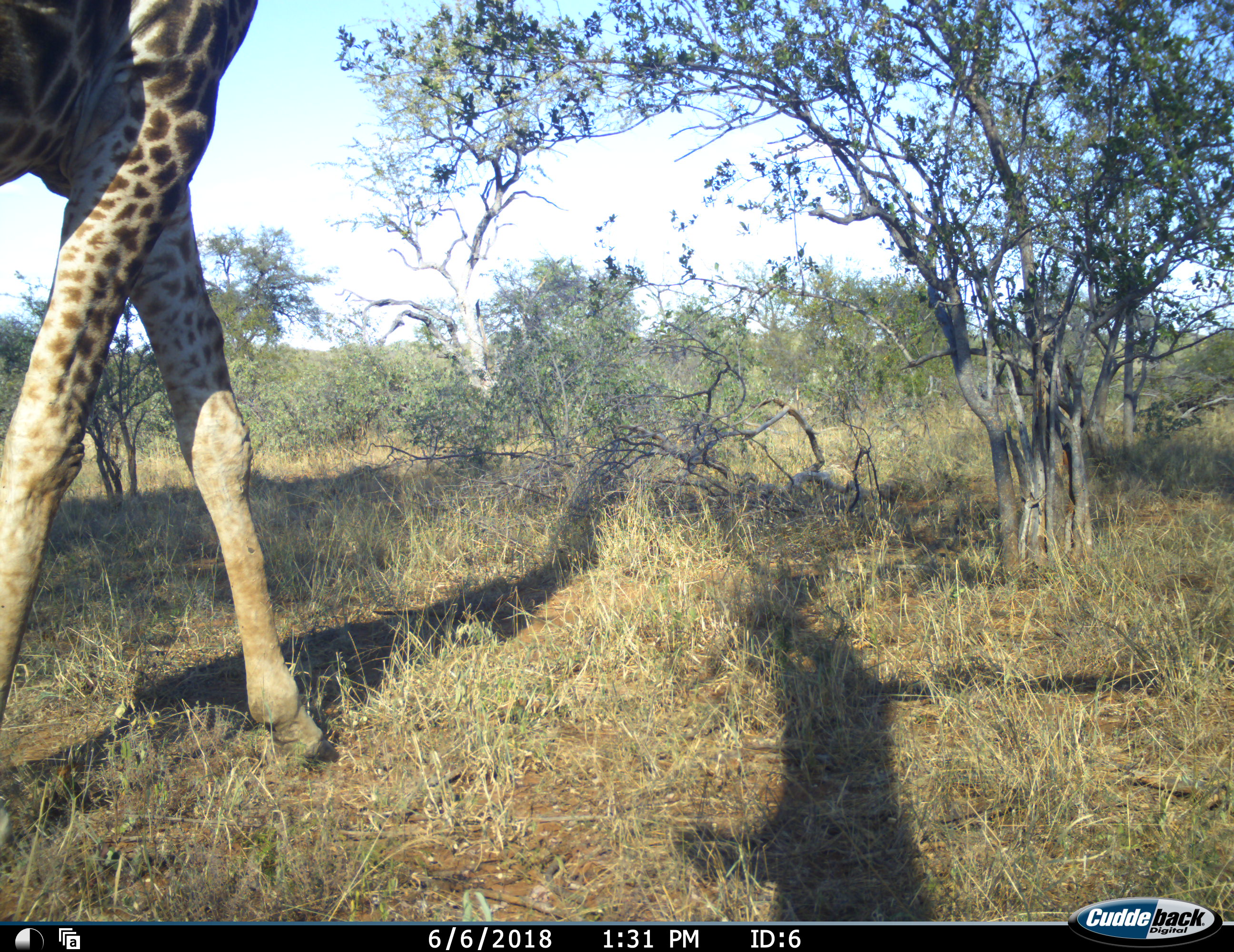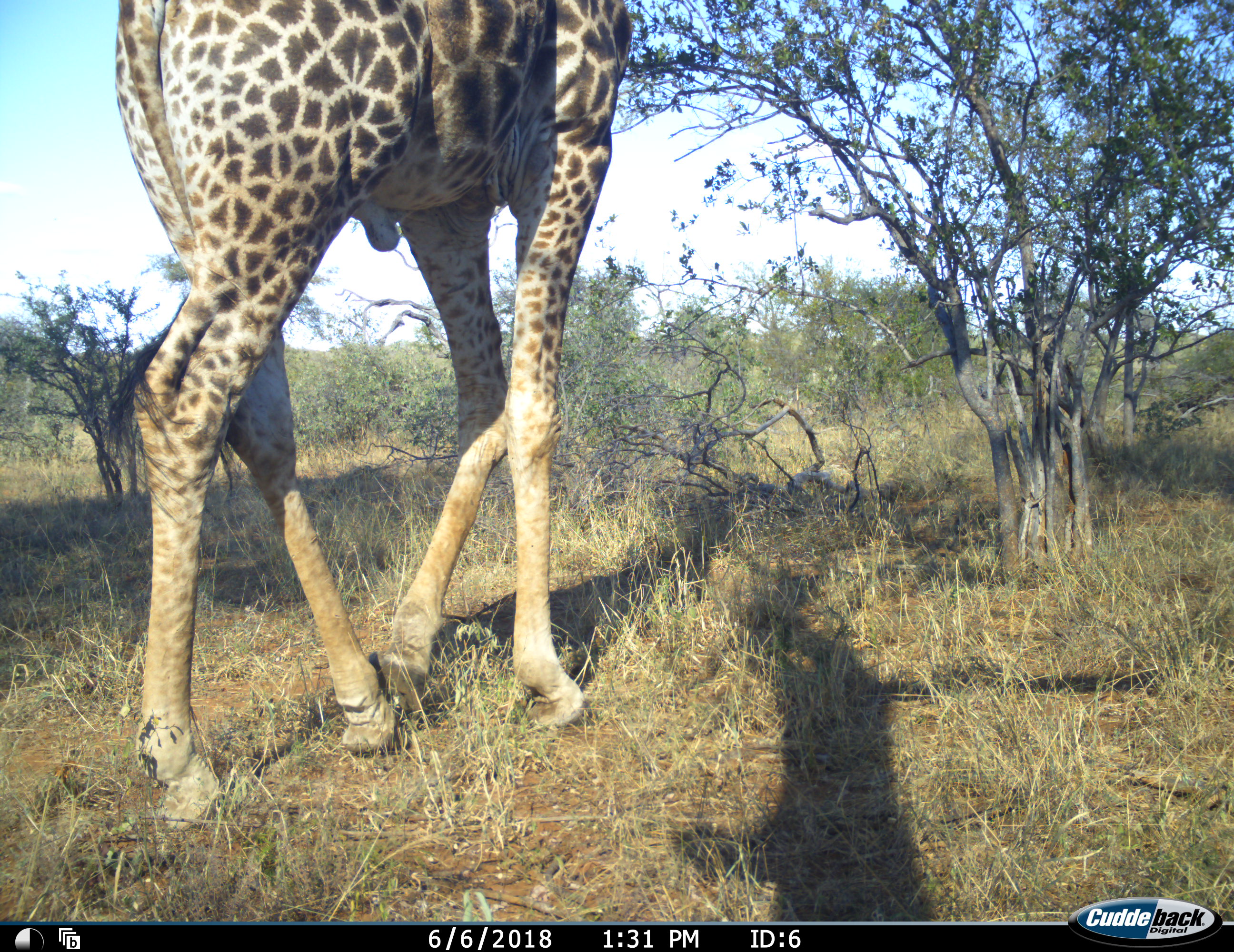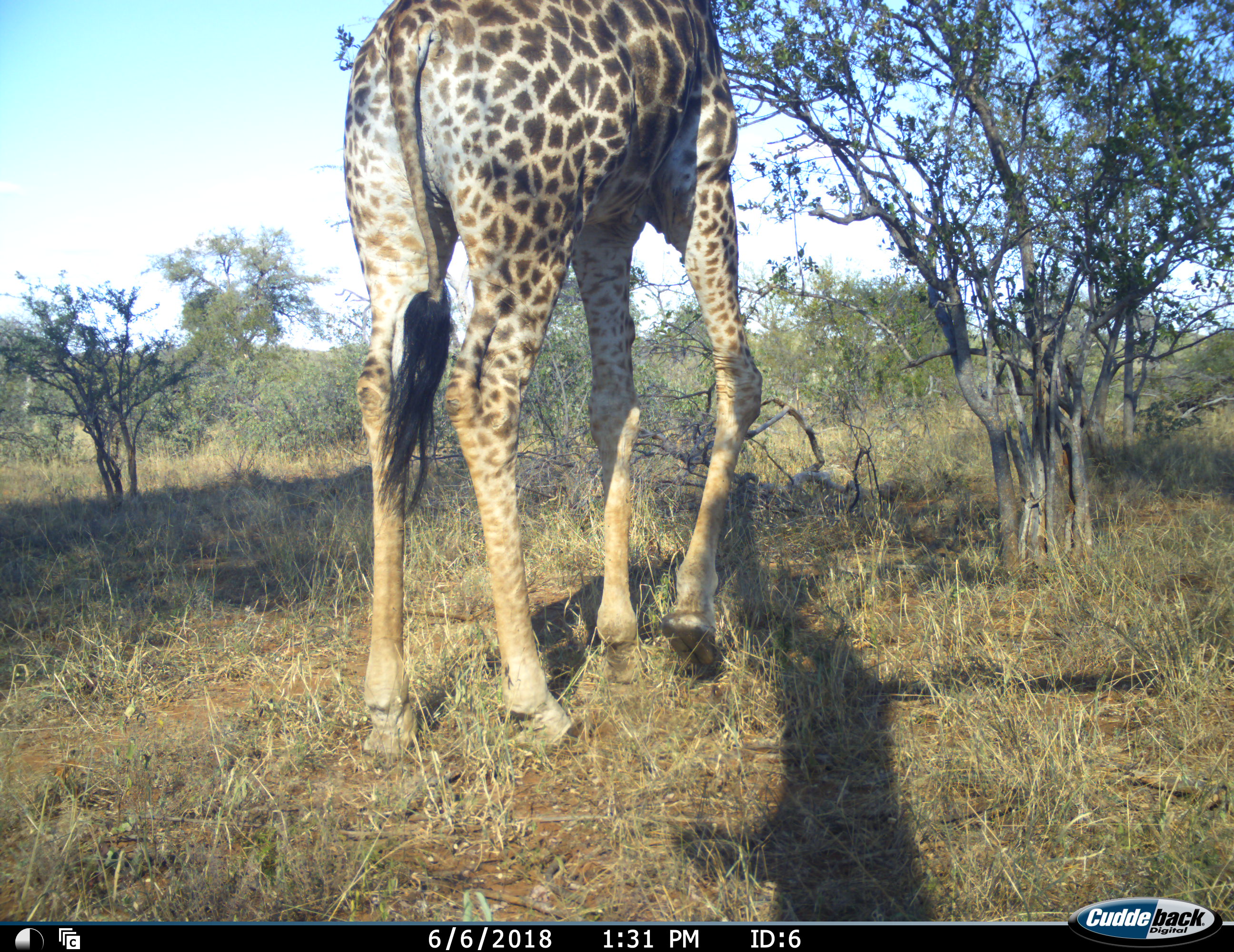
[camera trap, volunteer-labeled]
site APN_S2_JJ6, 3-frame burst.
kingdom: Animalia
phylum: Chordata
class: Mammalia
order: Artiodactyla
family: Giraffidae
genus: Giraffa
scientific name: Giraffa camelopardalis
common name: giraffe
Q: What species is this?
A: Giraffe (Giraffa camelopardalis).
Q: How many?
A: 1.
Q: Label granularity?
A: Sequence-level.